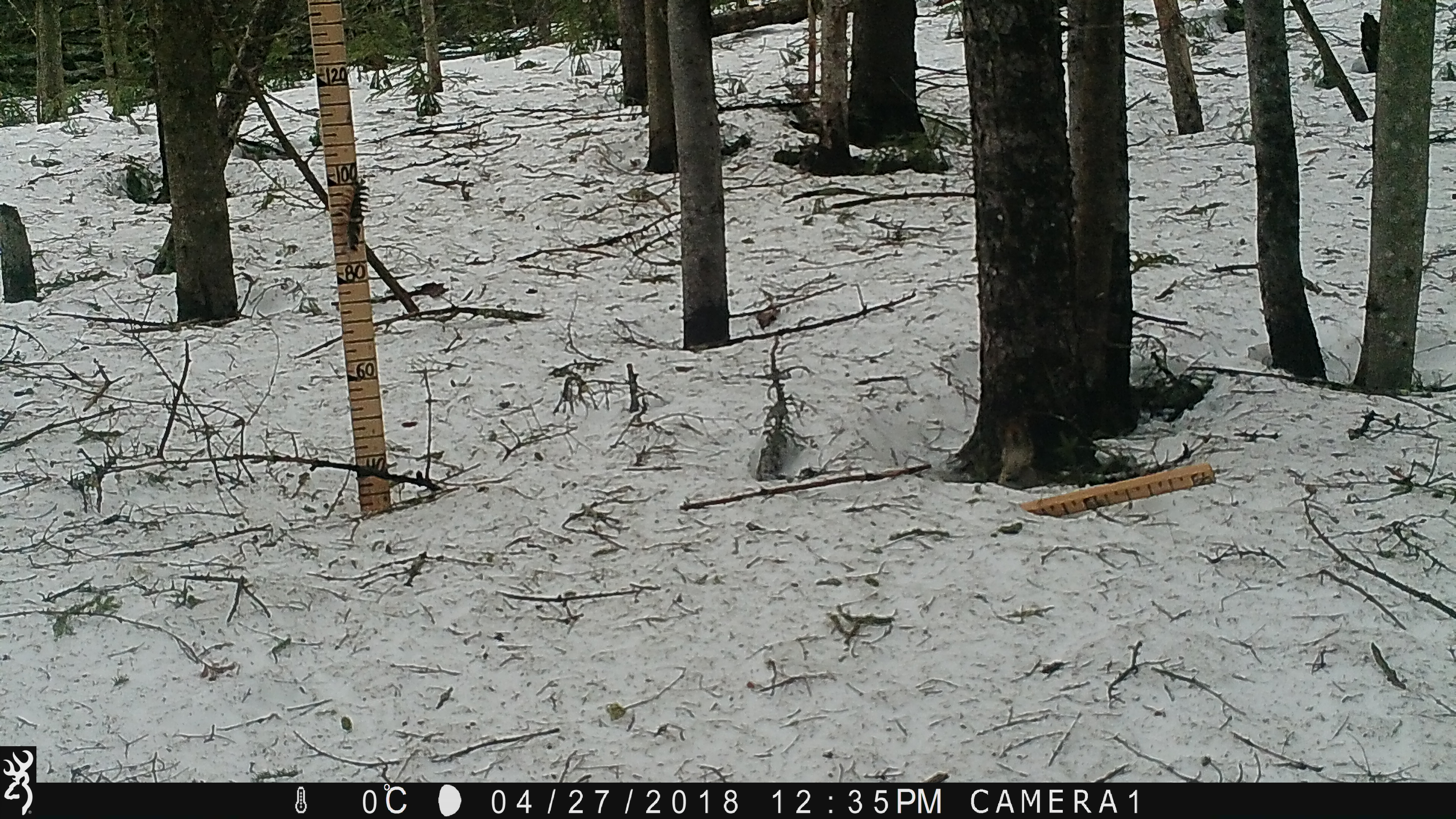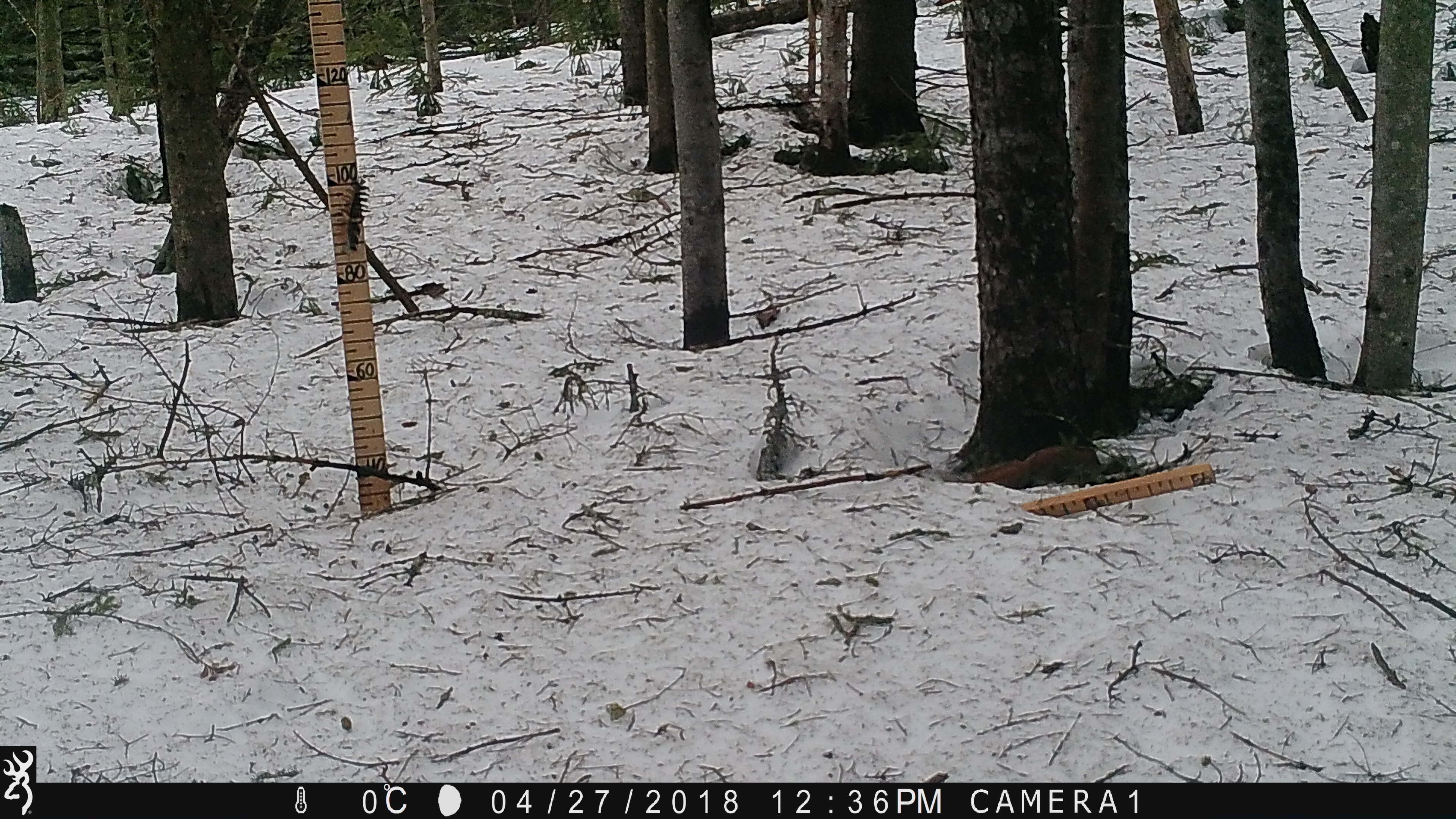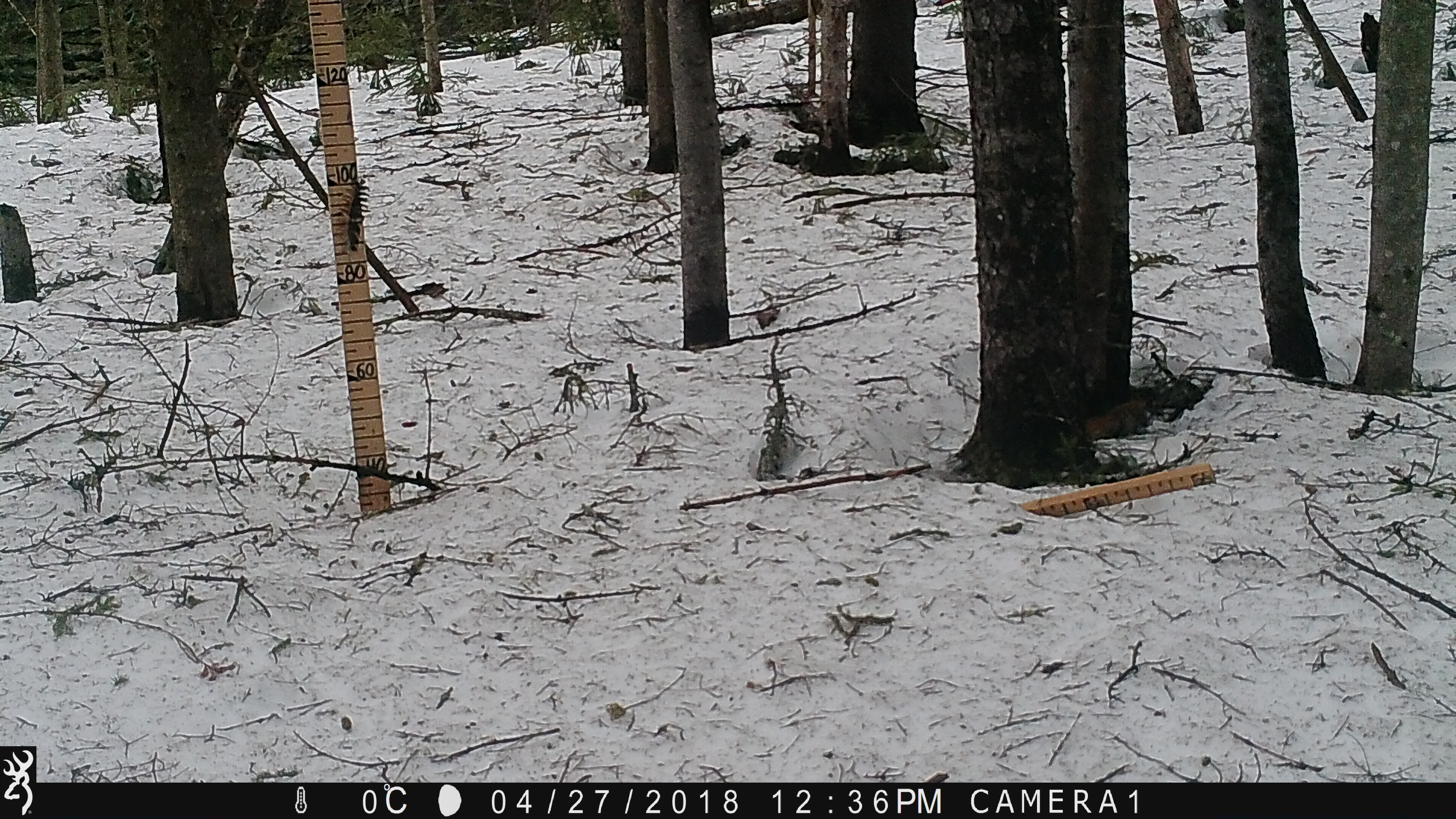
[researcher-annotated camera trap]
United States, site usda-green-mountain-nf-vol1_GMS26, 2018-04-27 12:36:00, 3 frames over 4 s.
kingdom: Animalia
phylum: Chordata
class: Mammalia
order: Rodentia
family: Sciuridae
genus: Tamiasciurus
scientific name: Tamiasciurus hudsonicus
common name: red squirrel